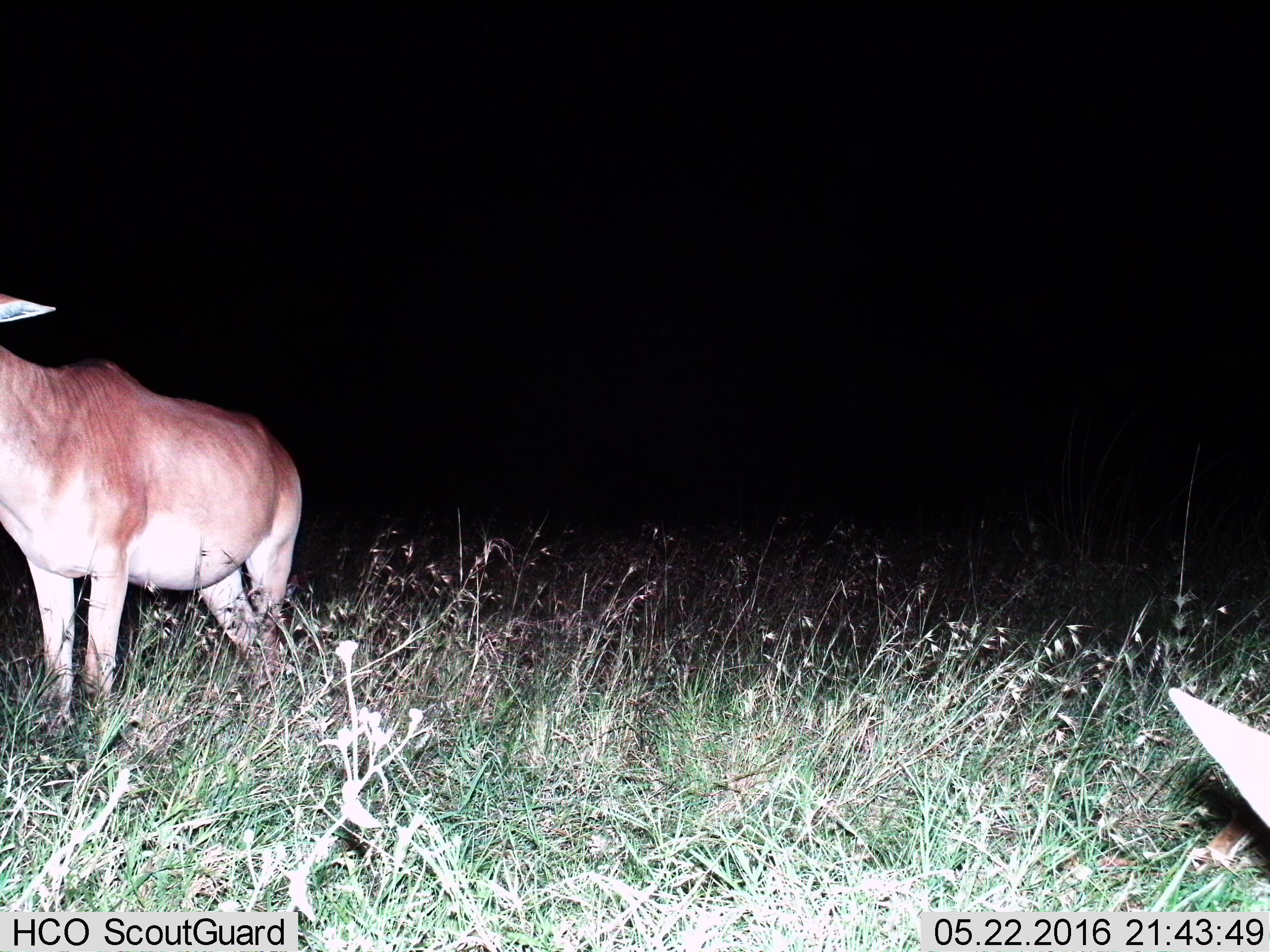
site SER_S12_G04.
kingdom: Animalia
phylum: Chordata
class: Mammalia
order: Artiodactyla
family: Bovidae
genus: Alcelaphus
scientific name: Alcelaphus buselaphus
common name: hartebeest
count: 2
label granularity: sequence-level